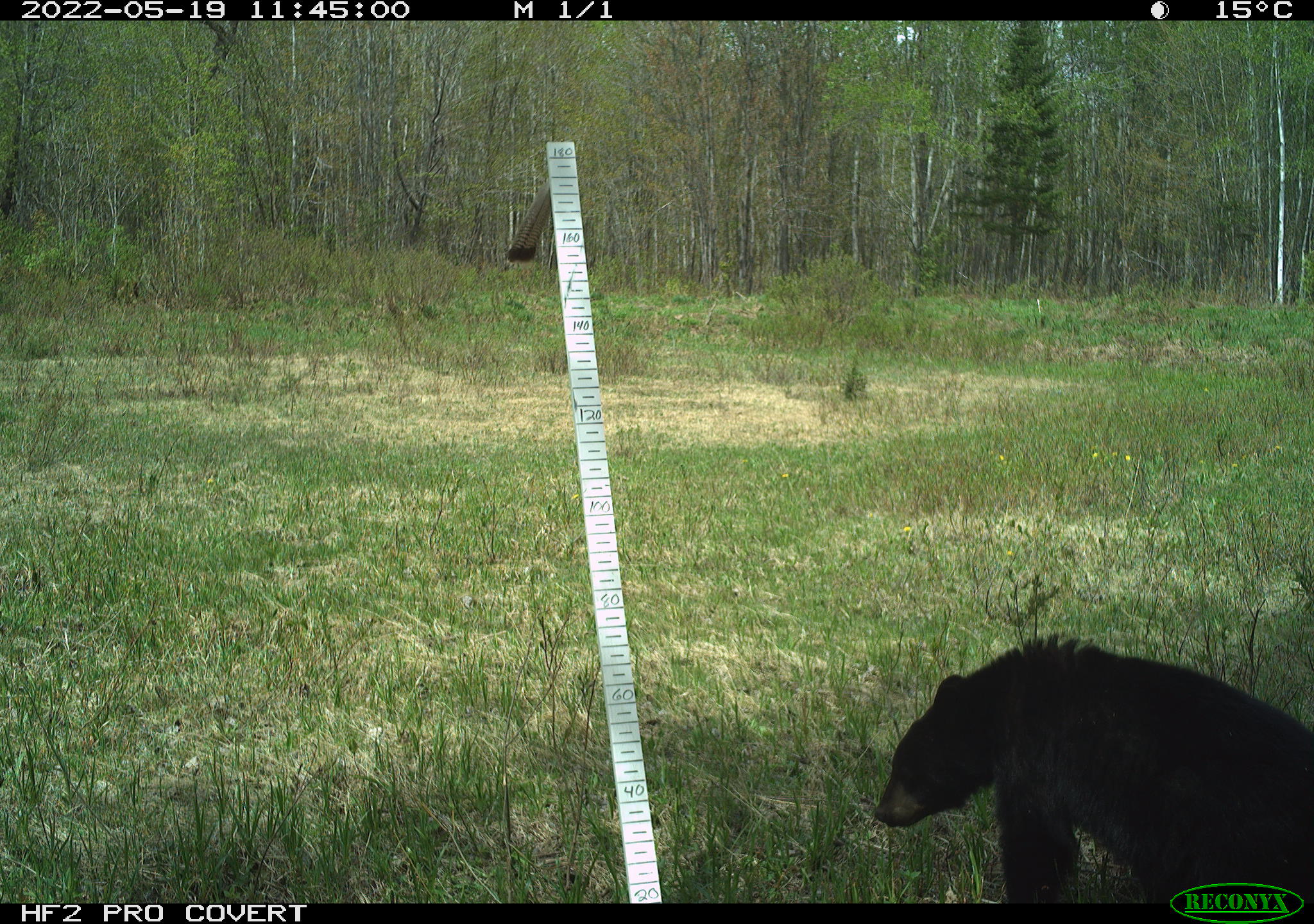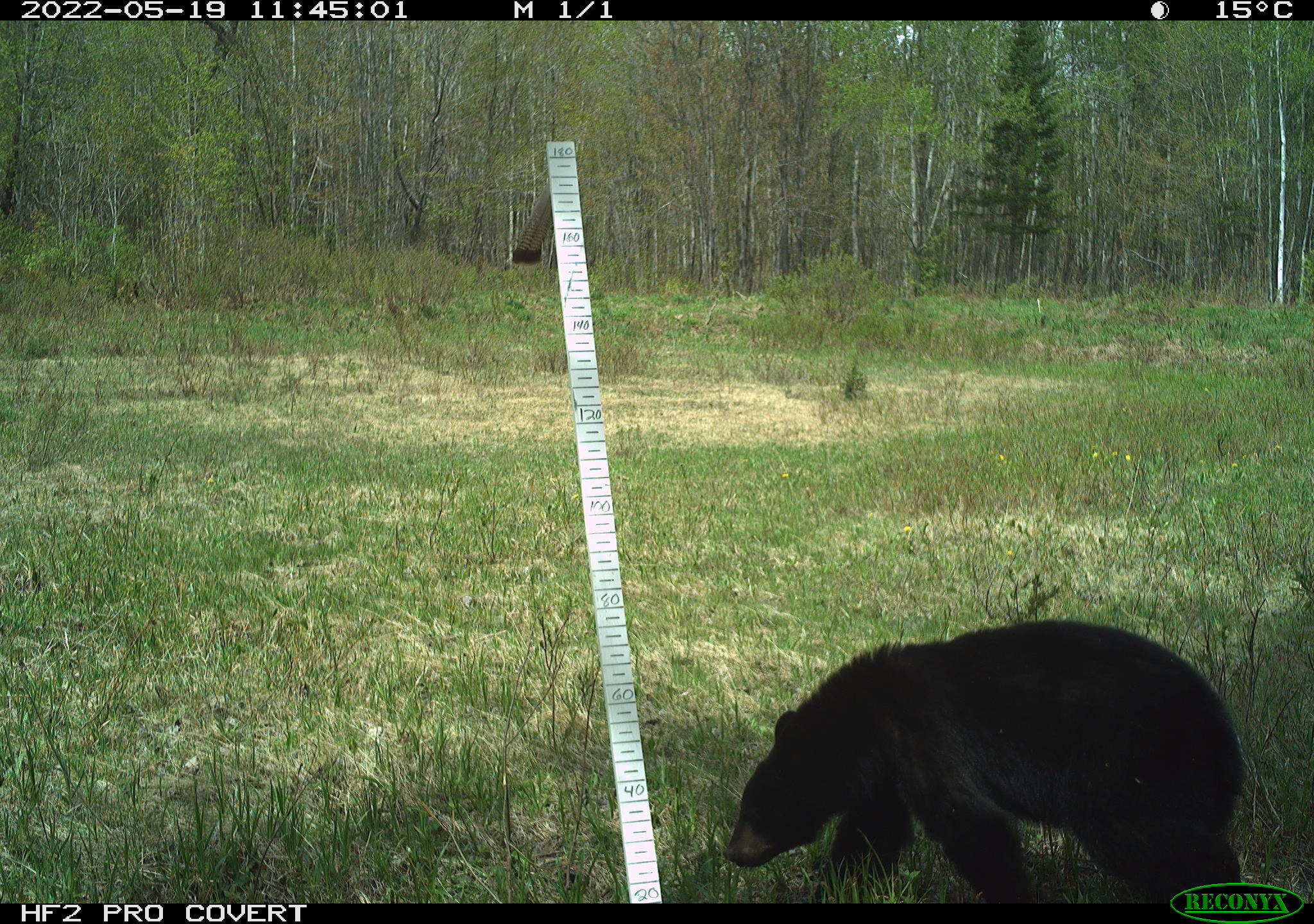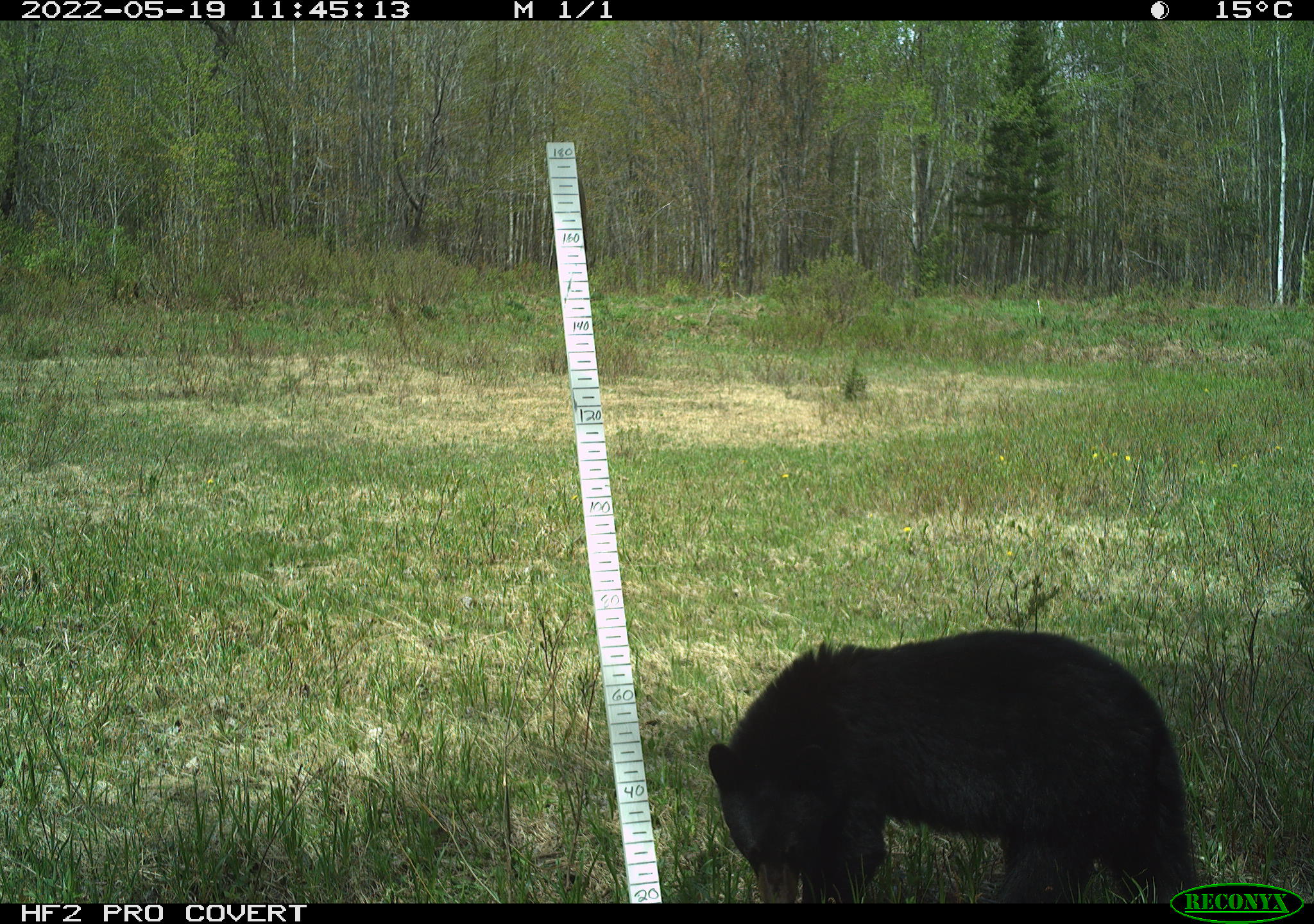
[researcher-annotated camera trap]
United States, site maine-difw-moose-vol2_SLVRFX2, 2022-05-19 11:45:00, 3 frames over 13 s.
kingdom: Animalia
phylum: Chordata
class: Mammalia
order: Carnivora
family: Ursidae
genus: Ursus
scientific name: Ursus americanus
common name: black bear